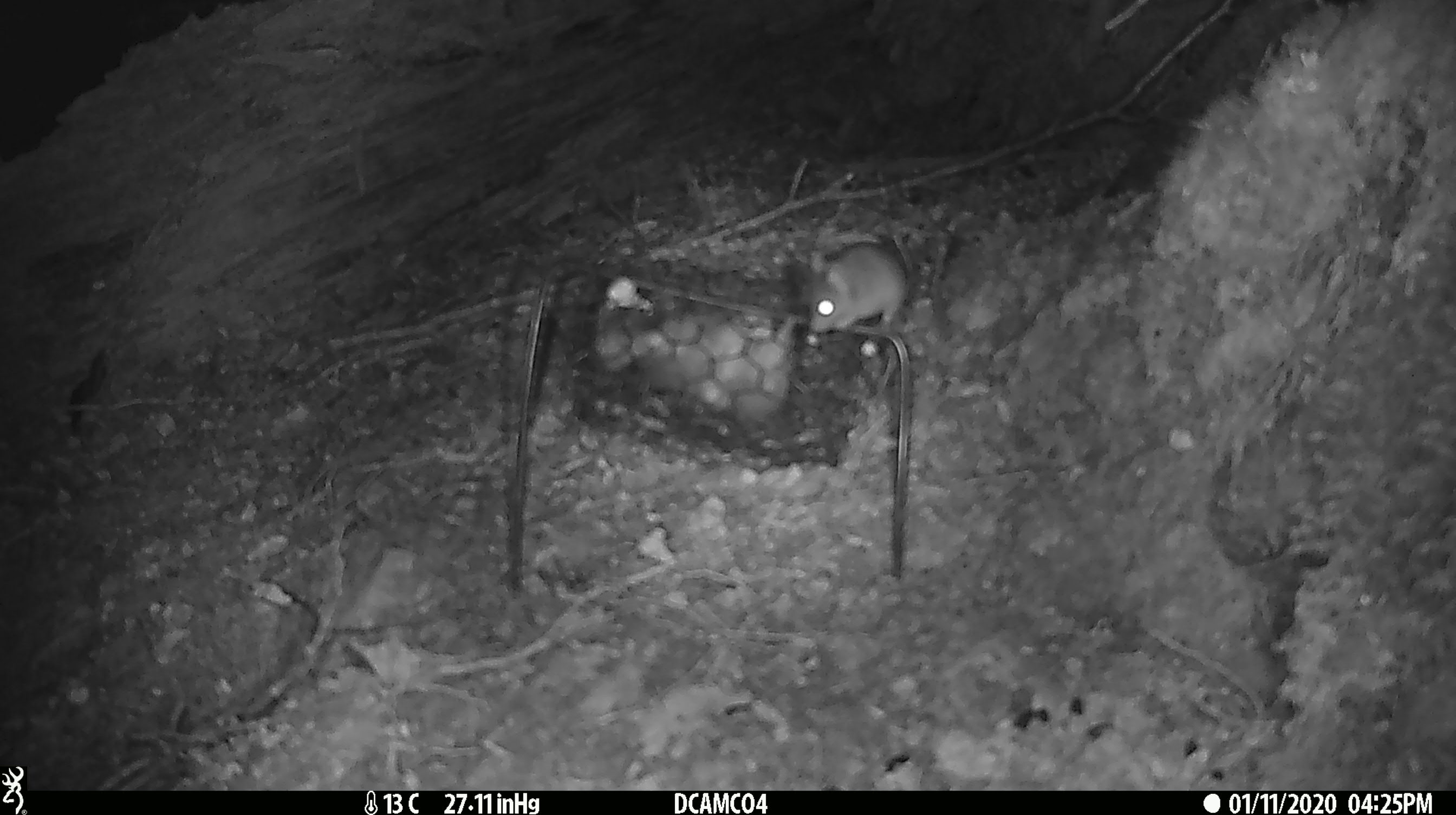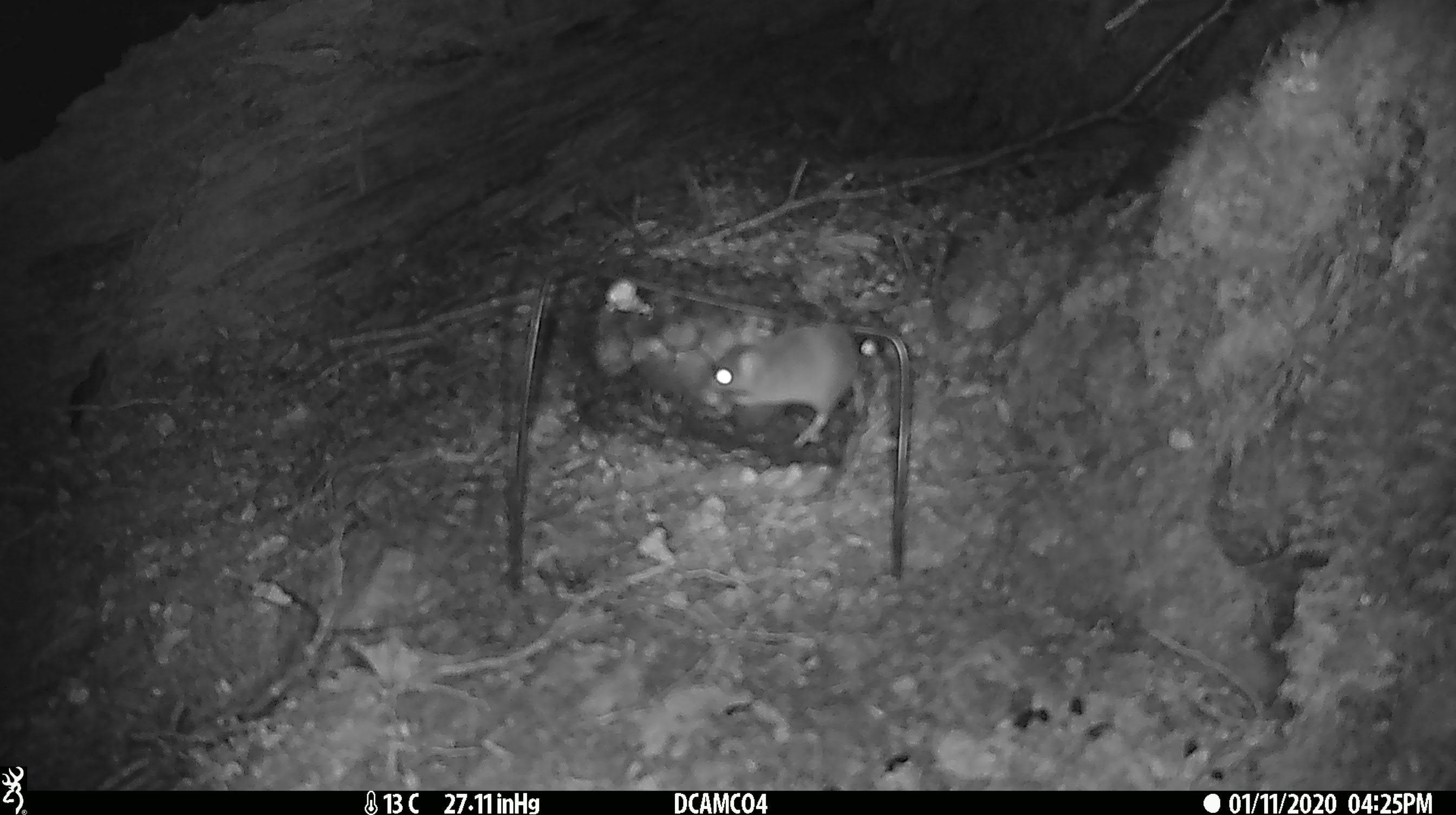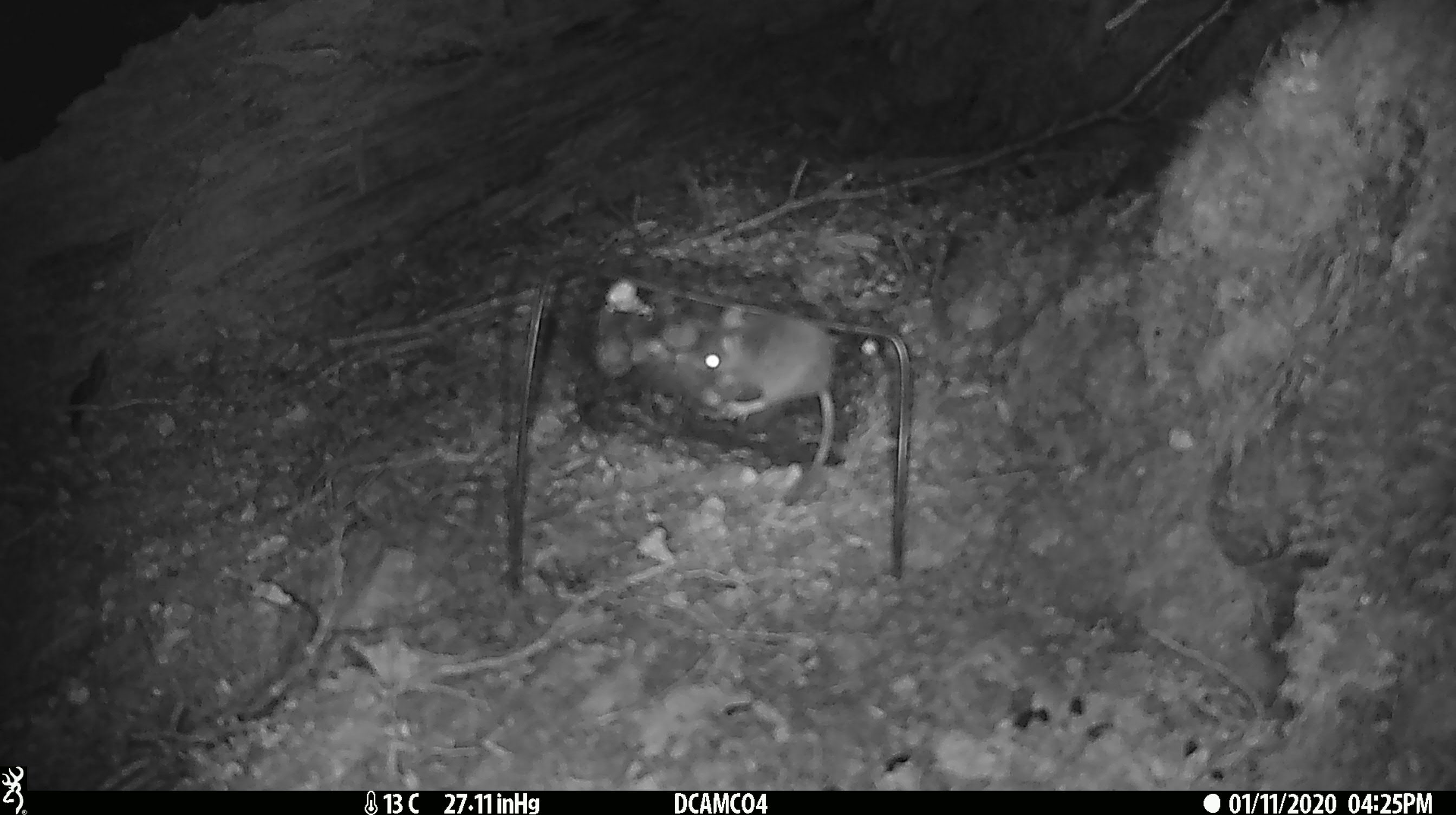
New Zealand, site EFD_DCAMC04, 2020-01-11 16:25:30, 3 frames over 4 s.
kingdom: Animalia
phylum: Chordata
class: Mammalia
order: Rodentia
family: Muridae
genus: Mus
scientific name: Mus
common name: mouse